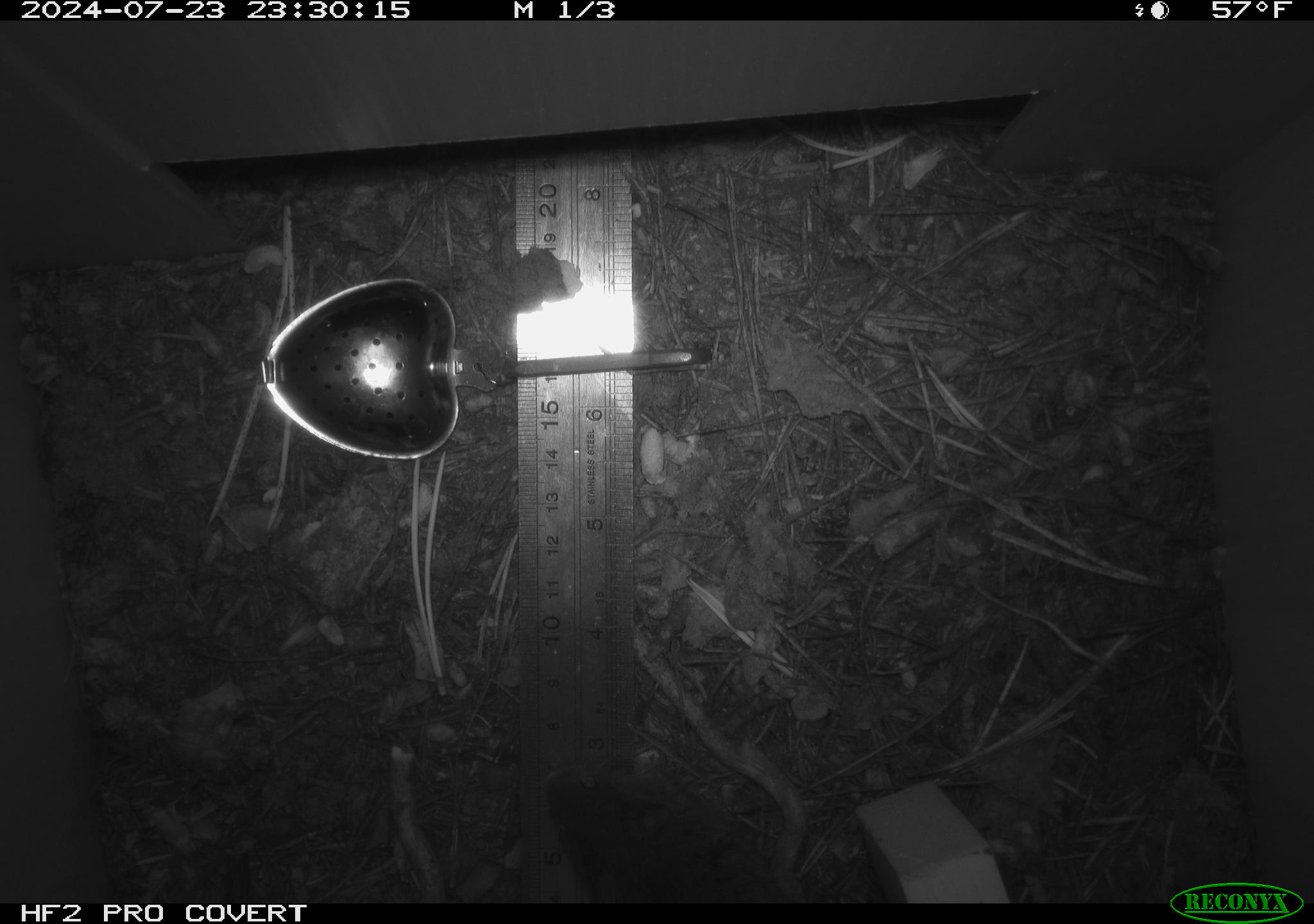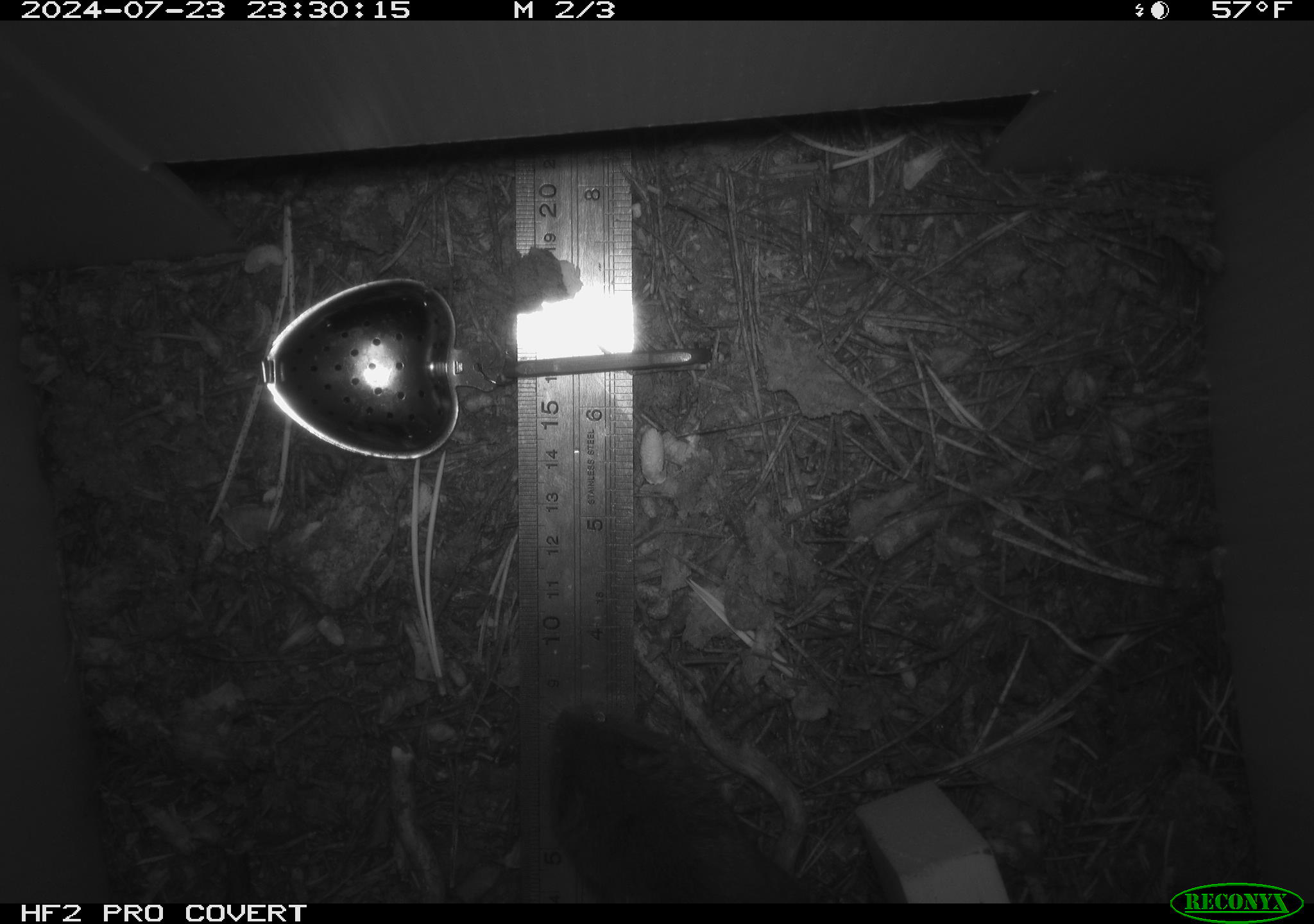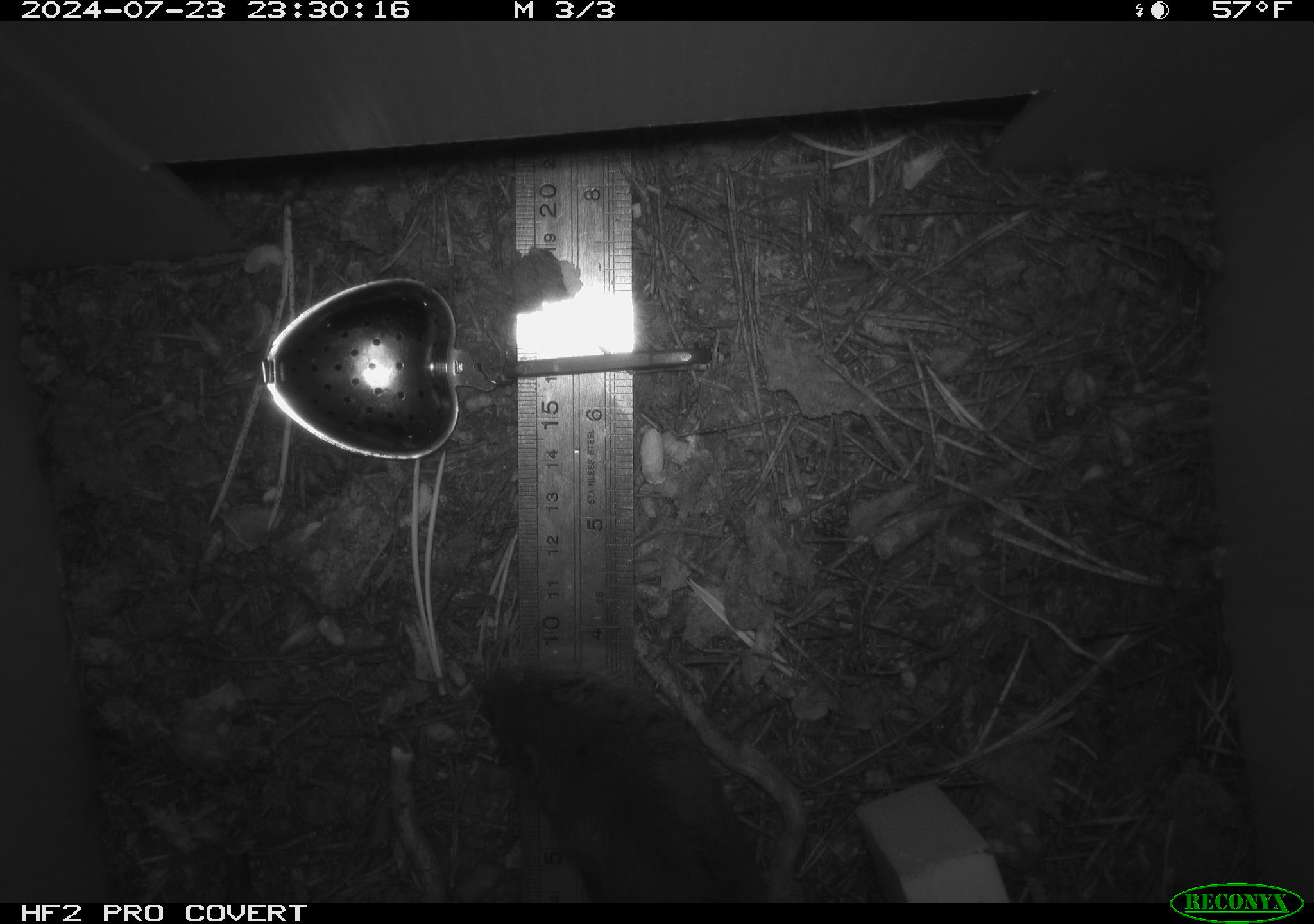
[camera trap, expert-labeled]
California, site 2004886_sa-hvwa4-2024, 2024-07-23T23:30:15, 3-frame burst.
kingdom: Animalia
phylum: Chordata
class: Mammalia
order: Rodentia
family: Cricetidae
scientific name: Arvicolinae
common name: voles, lemmings, and muskrats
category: arvicolinae subfamily